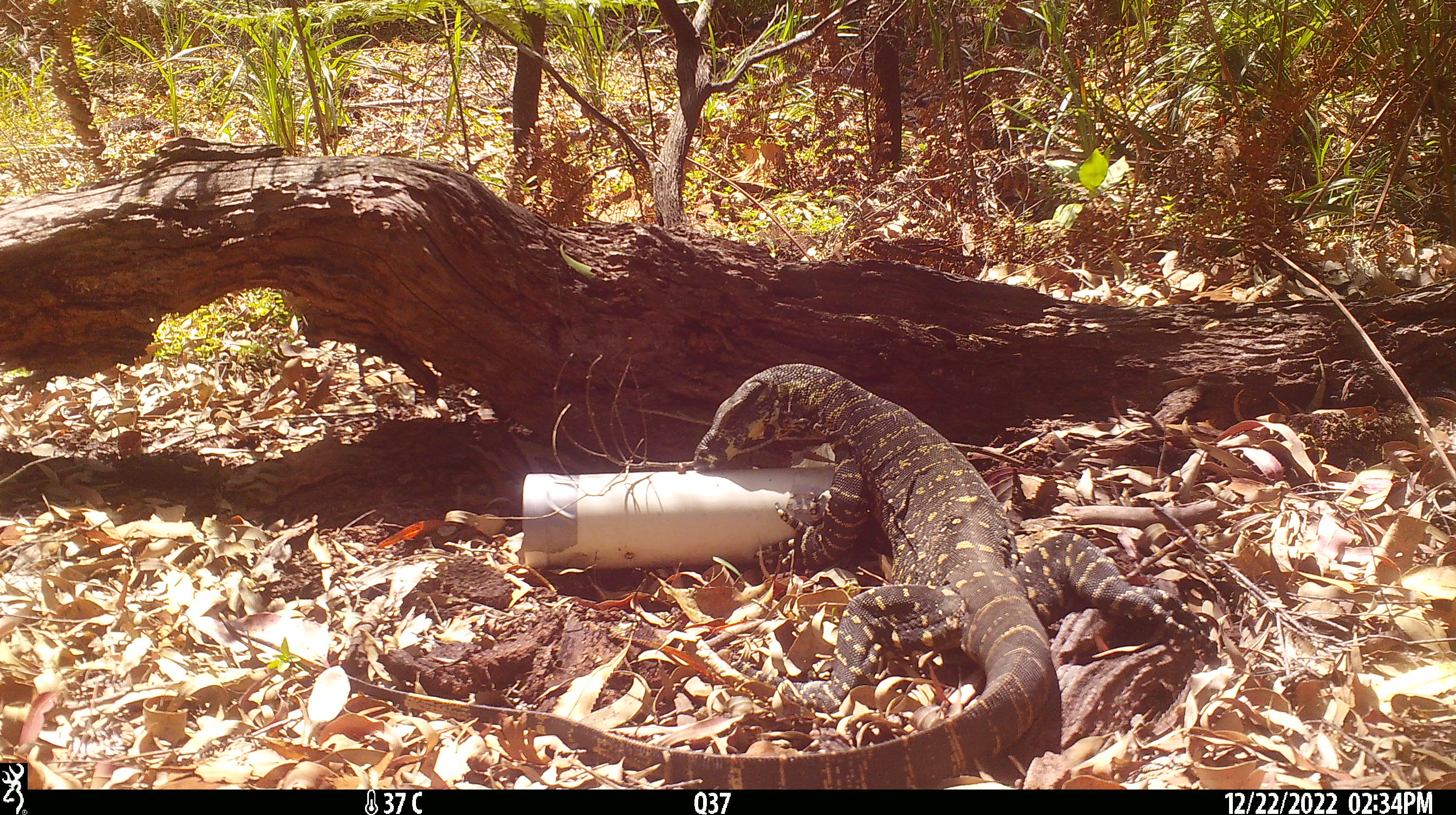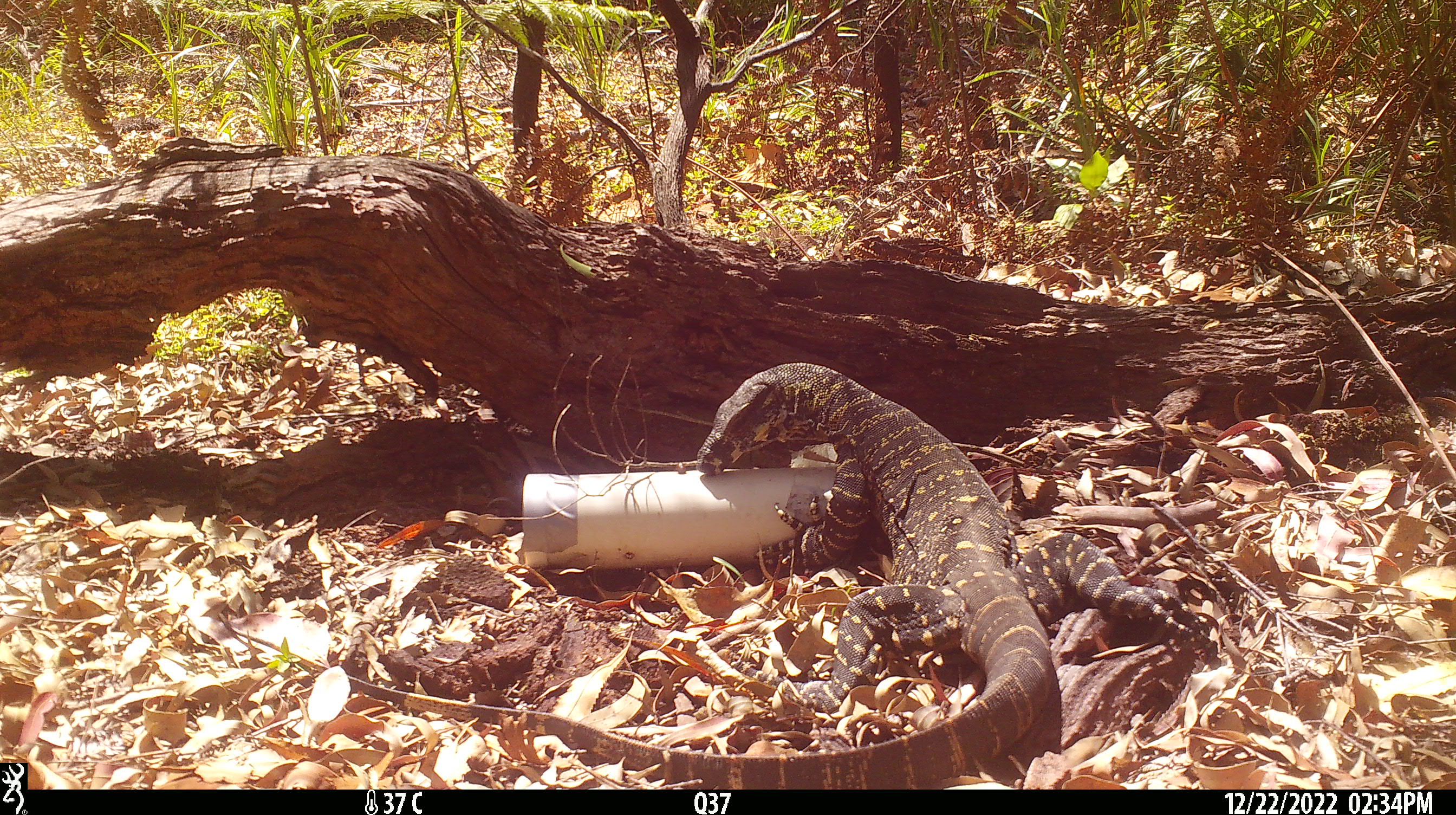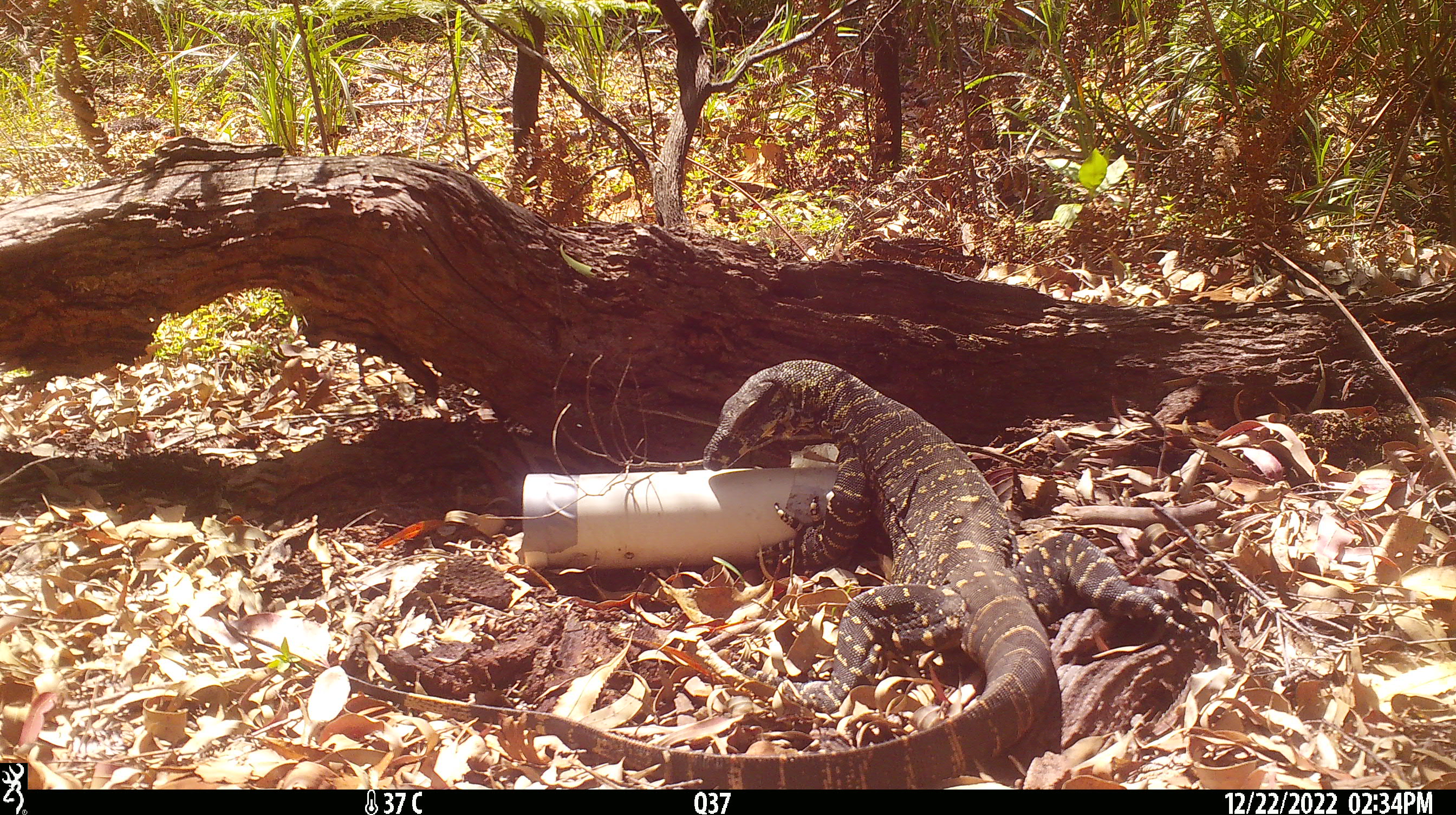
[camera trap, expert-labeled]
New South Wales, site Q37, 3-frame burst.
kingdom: Animalia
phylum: Chordata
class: Reptilia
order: Squamata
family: Varanidae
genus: Varanus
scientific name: Varanus varius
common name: lace monitor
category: goanna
Goanna (lace monitor) (Varanus varius).